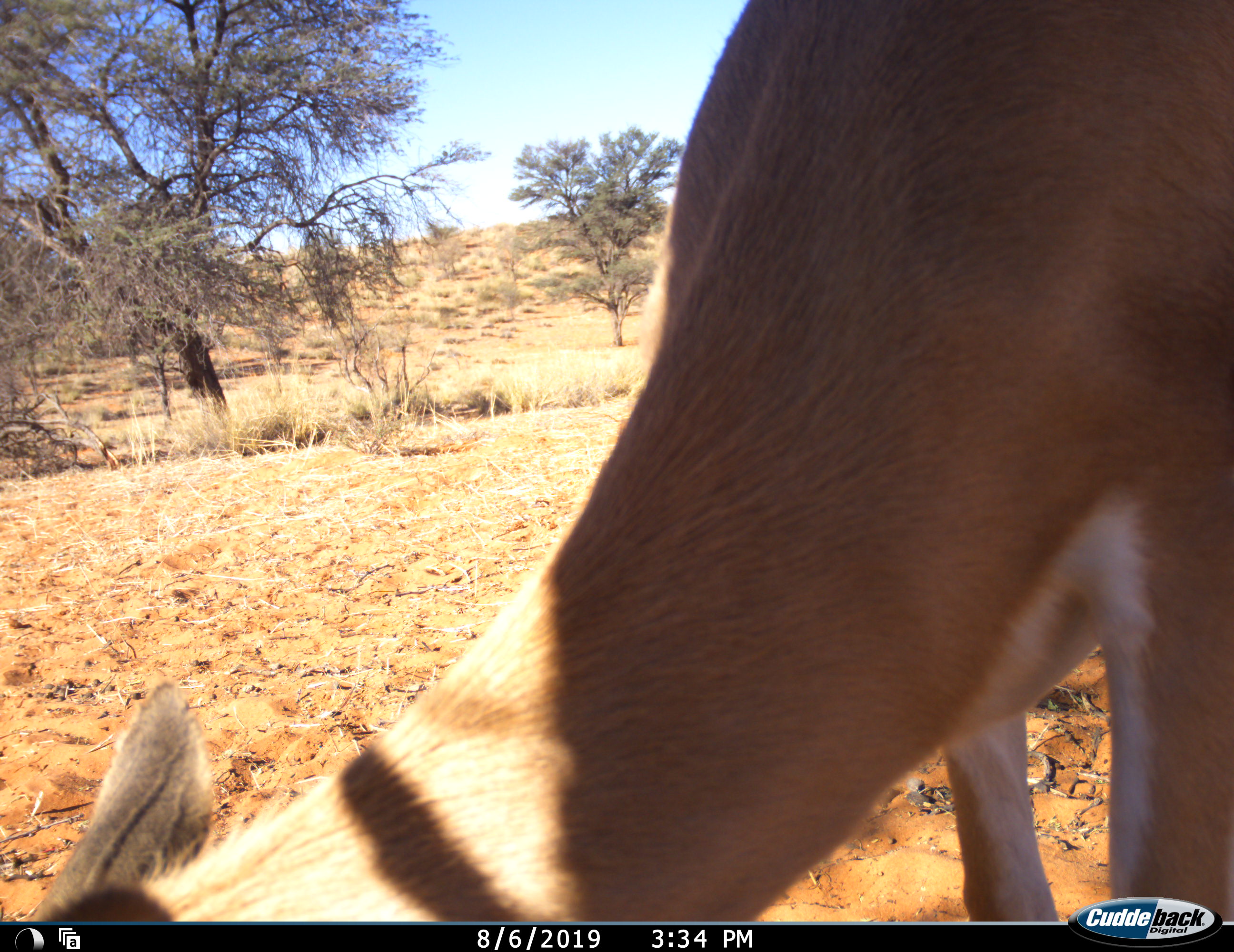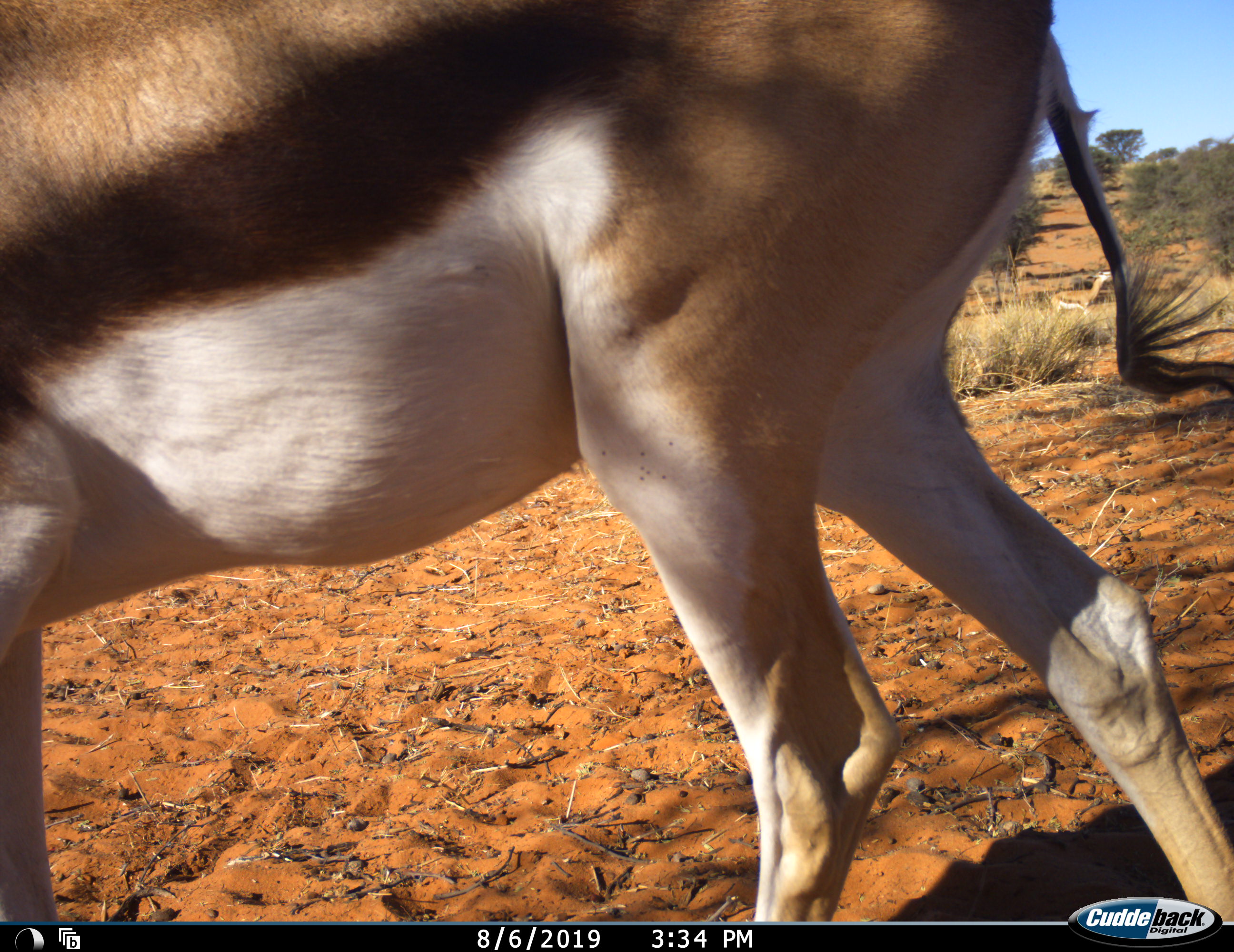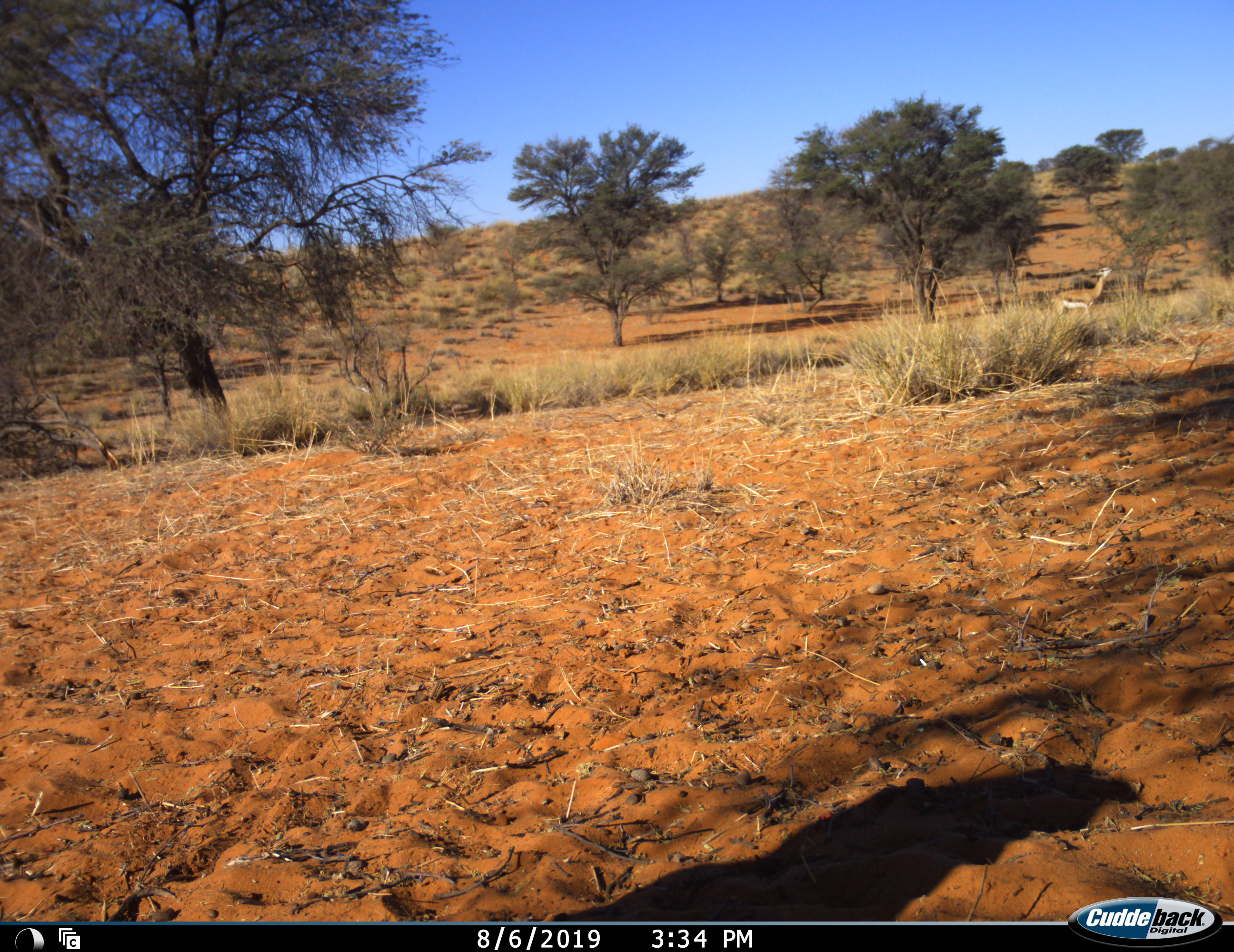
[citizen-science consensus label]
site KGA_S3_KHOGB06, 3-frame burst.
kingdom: Animalia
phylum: Chordata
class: Mammalia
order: Artiodactyla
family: Bovidae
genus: Antidorcas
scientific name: Antidorcas marsupialis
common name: springbok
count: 1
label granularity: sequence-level